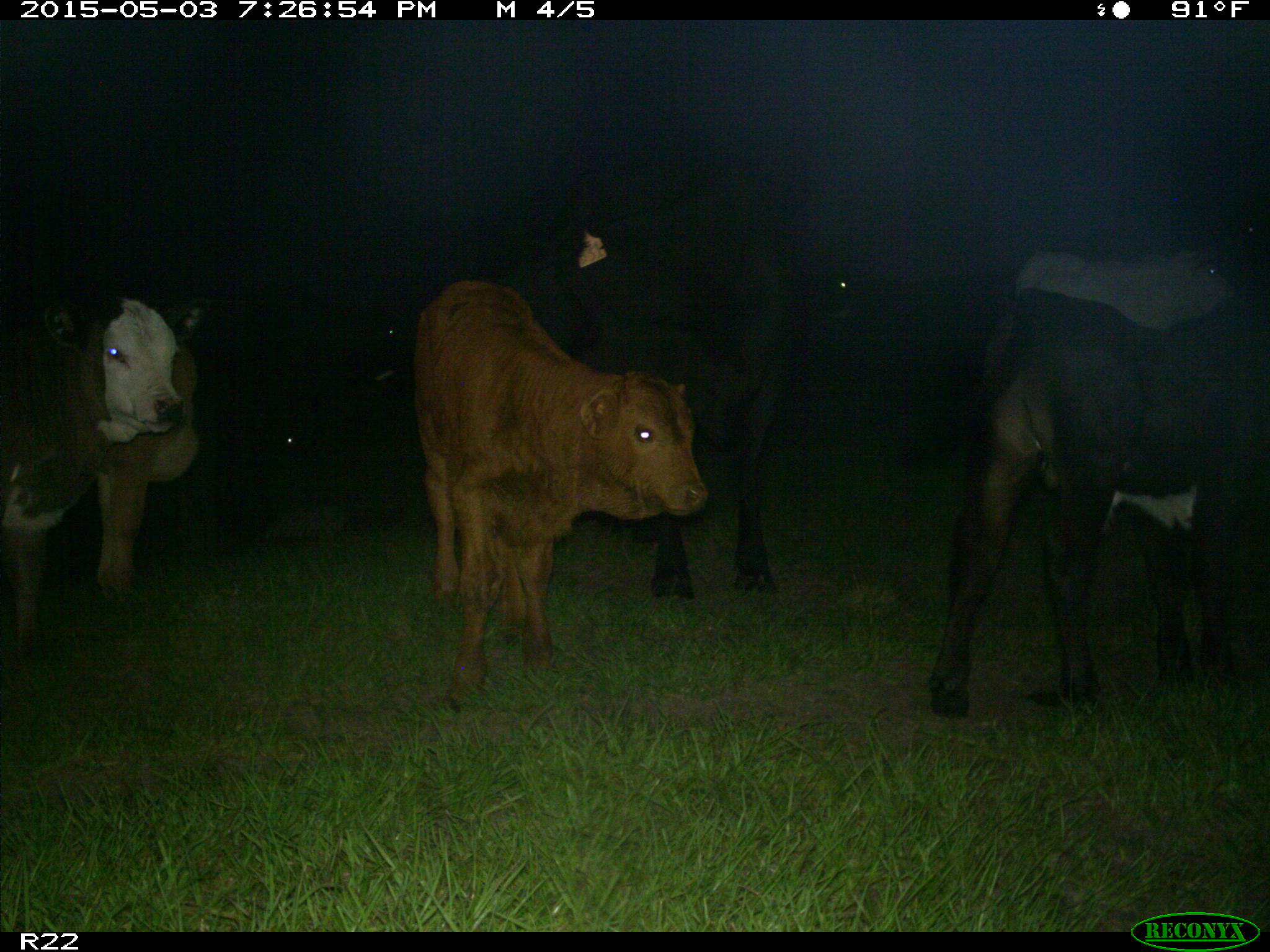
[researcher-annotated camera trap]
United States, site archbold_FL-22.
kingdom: Animalia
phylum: Chordata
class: Mammalia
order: Artiodactyla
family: Bovidae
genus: Bos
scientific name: Bos taurus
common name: domestic cow